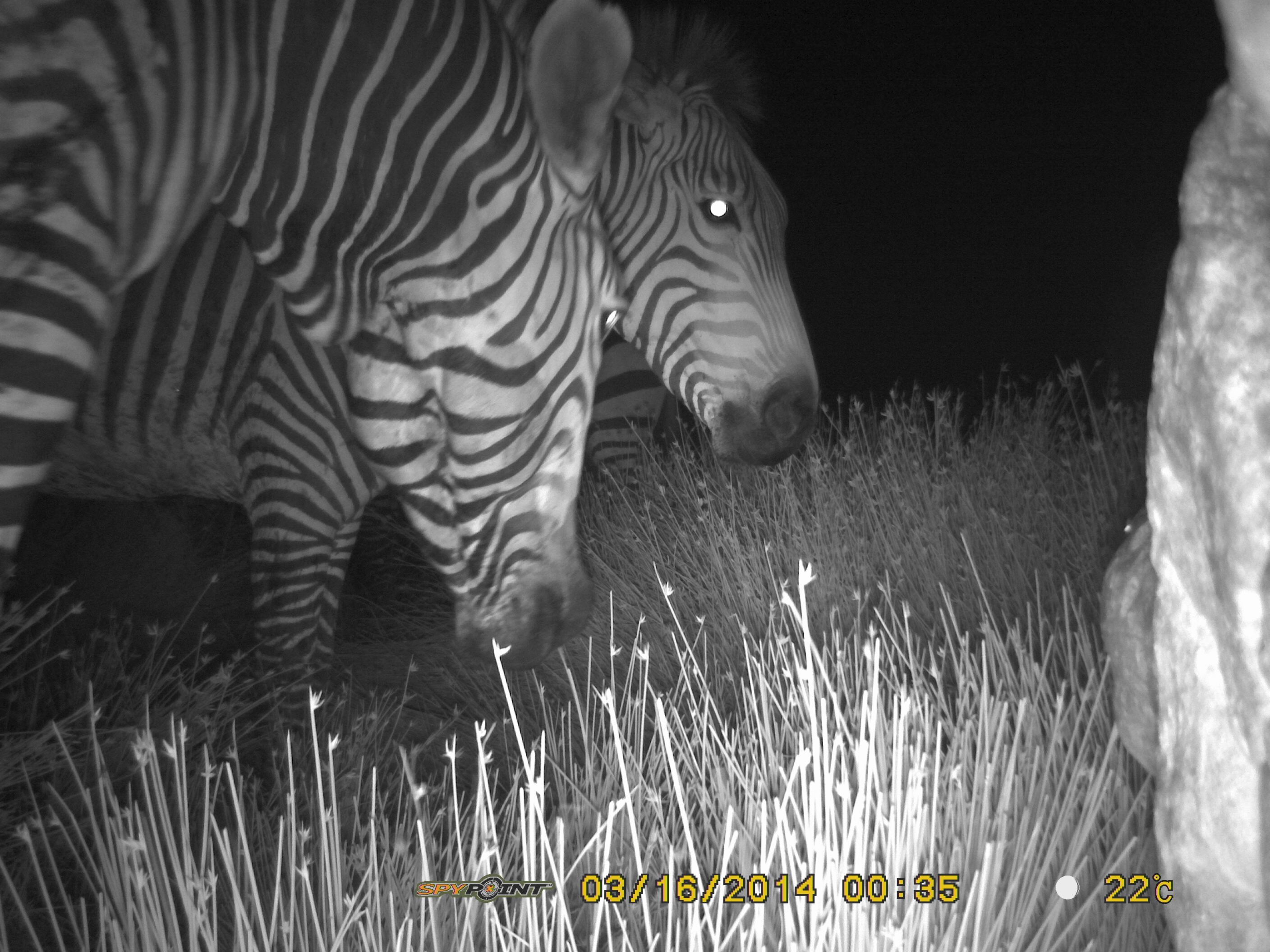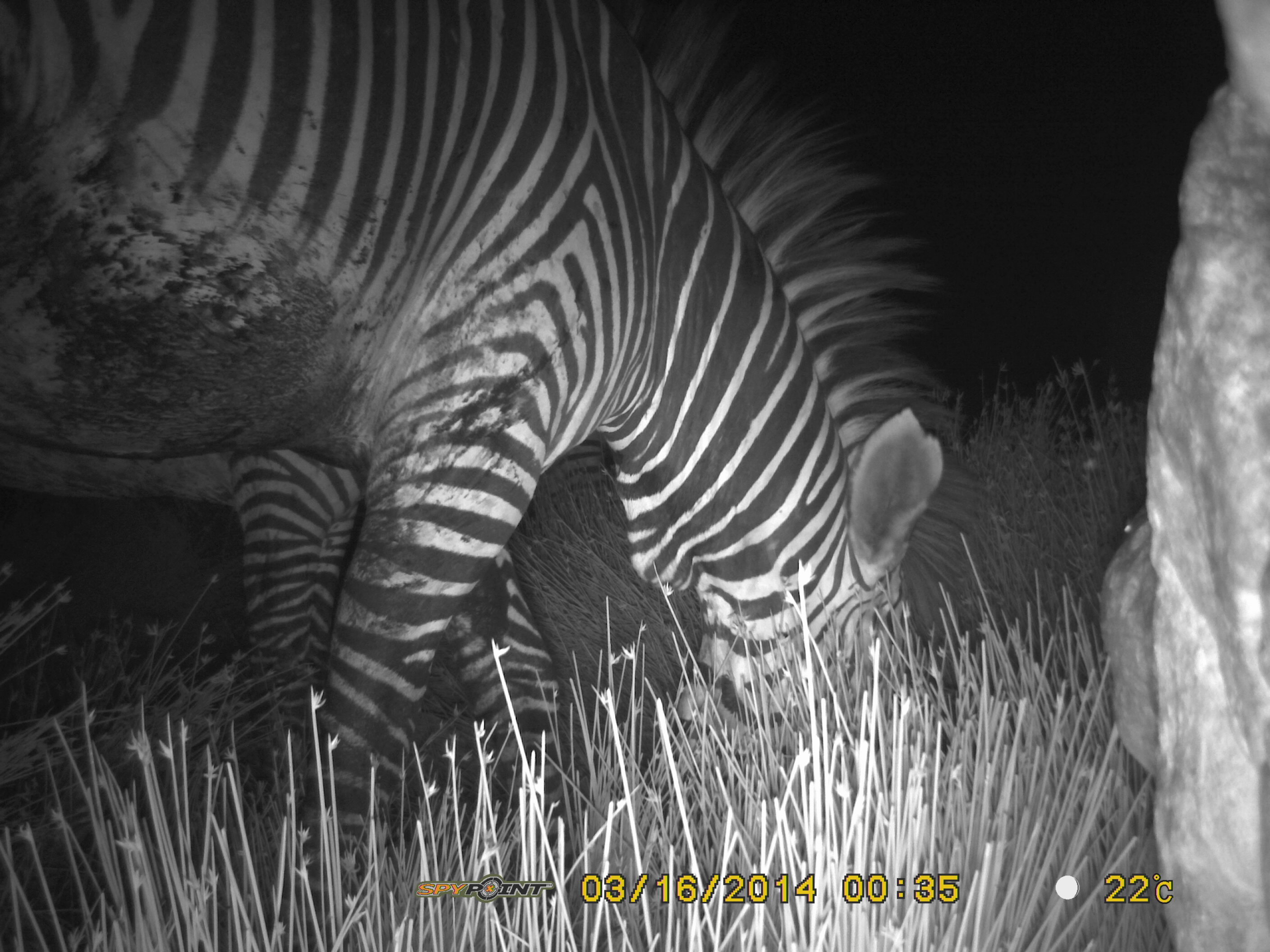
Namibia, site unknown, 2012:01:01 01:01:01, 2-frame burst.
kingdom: Animalia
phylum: Chordata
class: Mammalia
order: Perissodactyla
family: Equidae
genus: Equus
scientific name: Equus zebra hartmannae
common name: hartmann's mountain zebra